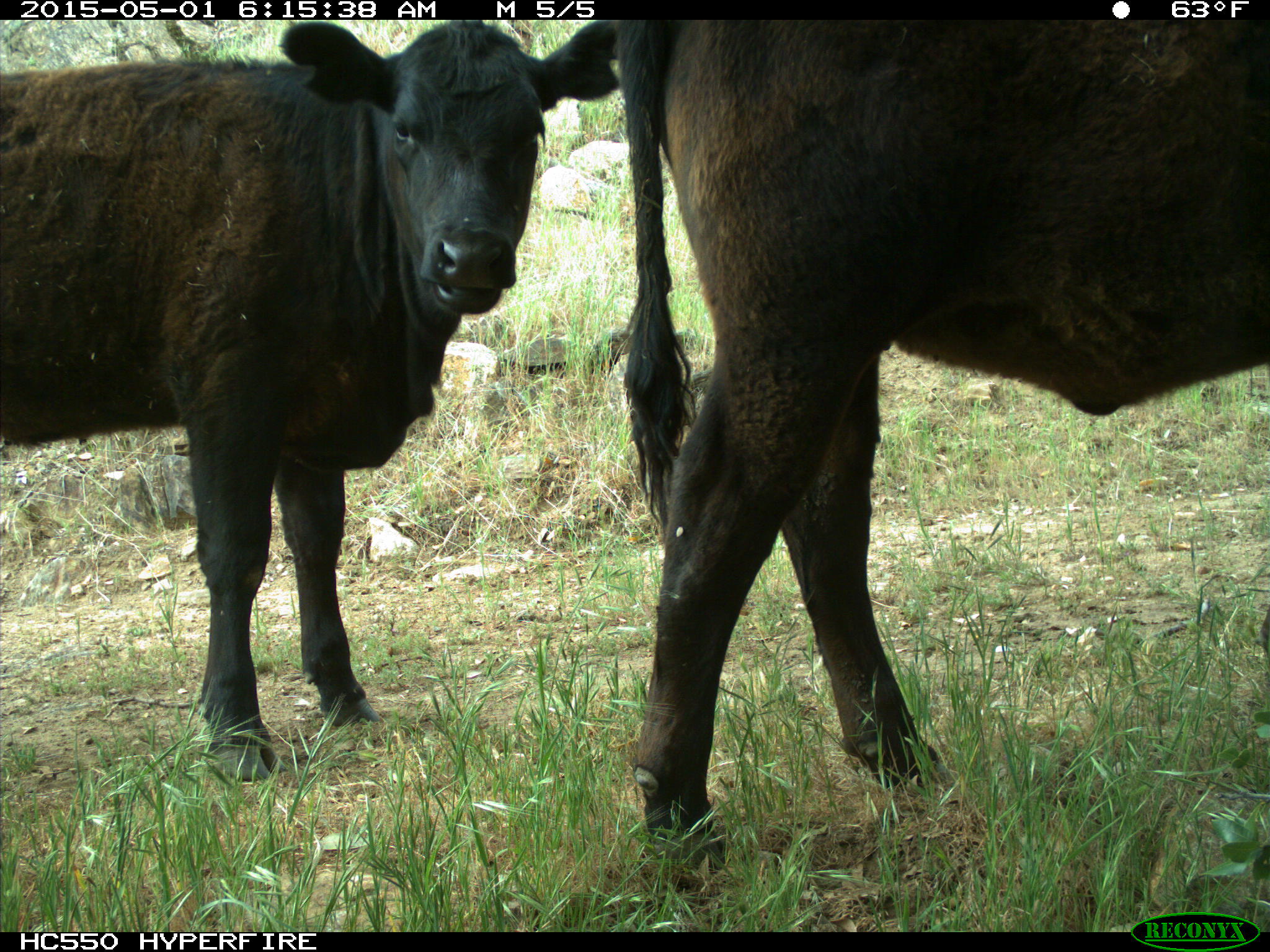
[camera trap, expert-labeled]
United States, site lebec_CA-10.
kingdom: Animalia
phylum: Chordata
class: Mammalia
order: Artiodactyla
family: Bovidae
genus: Bos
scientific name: Bos taurus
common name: domestic cow